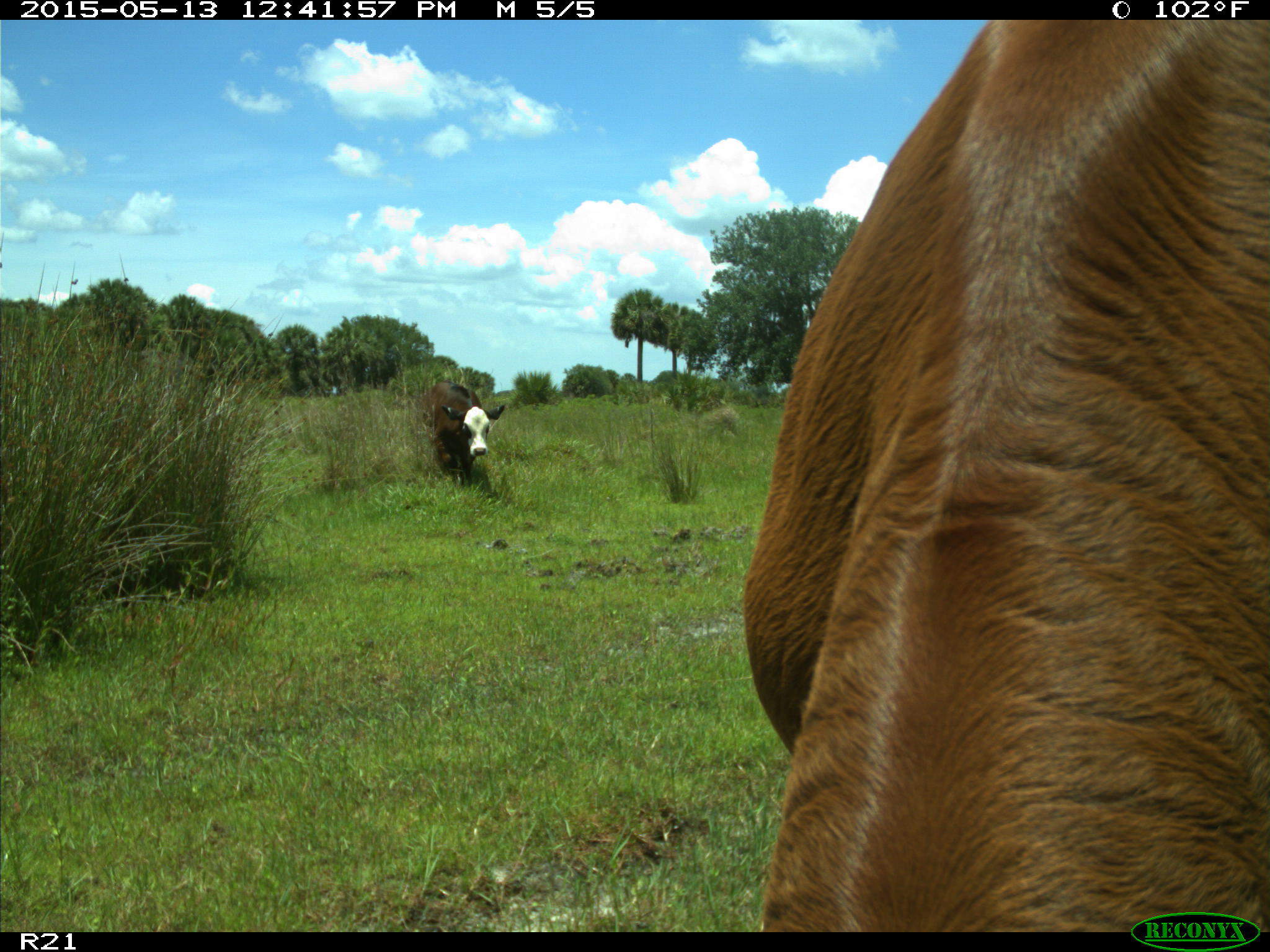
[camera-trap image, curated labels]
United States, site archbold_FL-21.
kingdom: Animalia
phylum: Chordata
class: Mammalia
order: Artiodactyla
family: Bovidae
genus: Bos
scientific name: Bos taurus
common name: domestic cow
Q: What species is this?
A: Bos taurus (domestic cow).